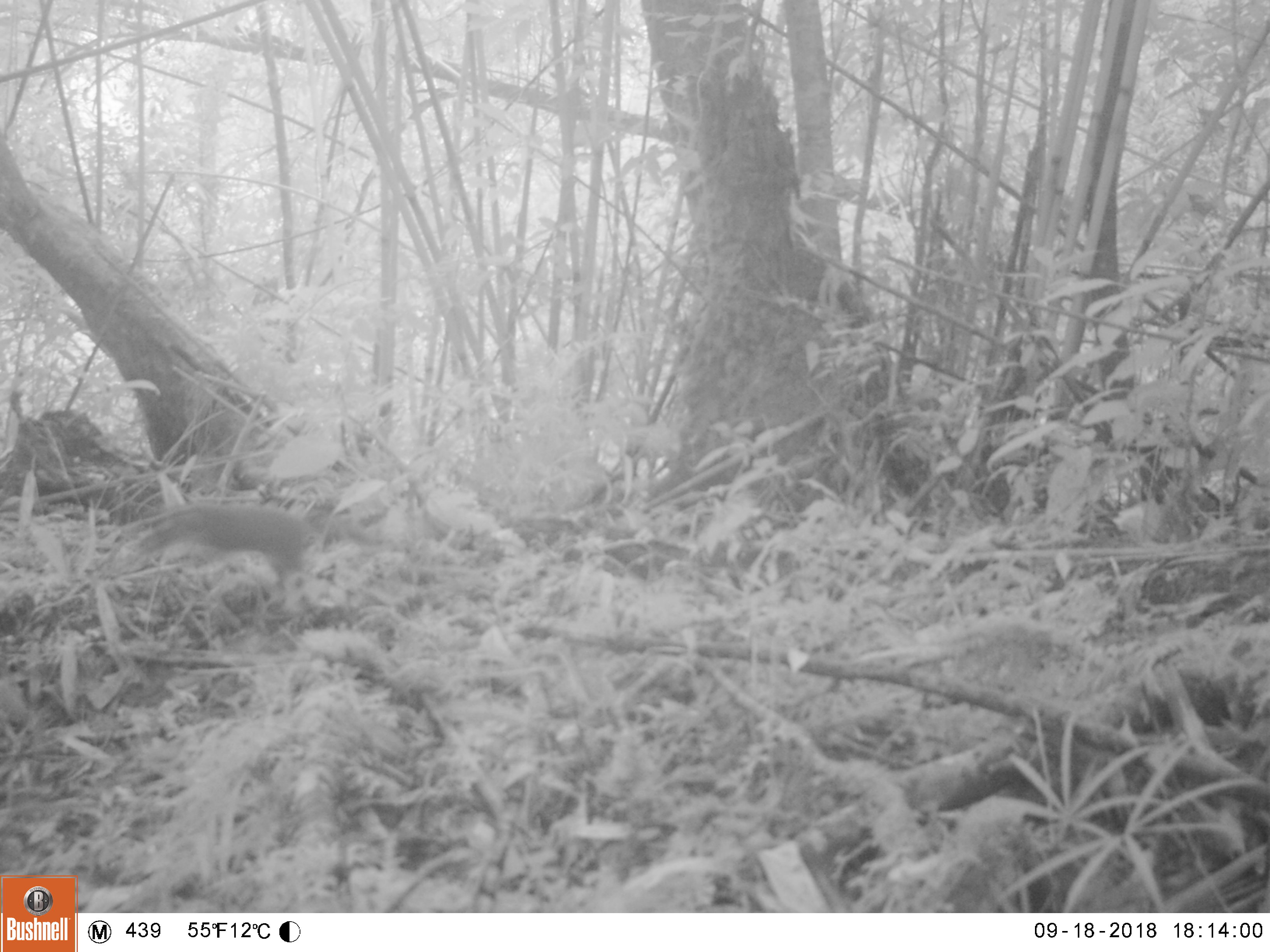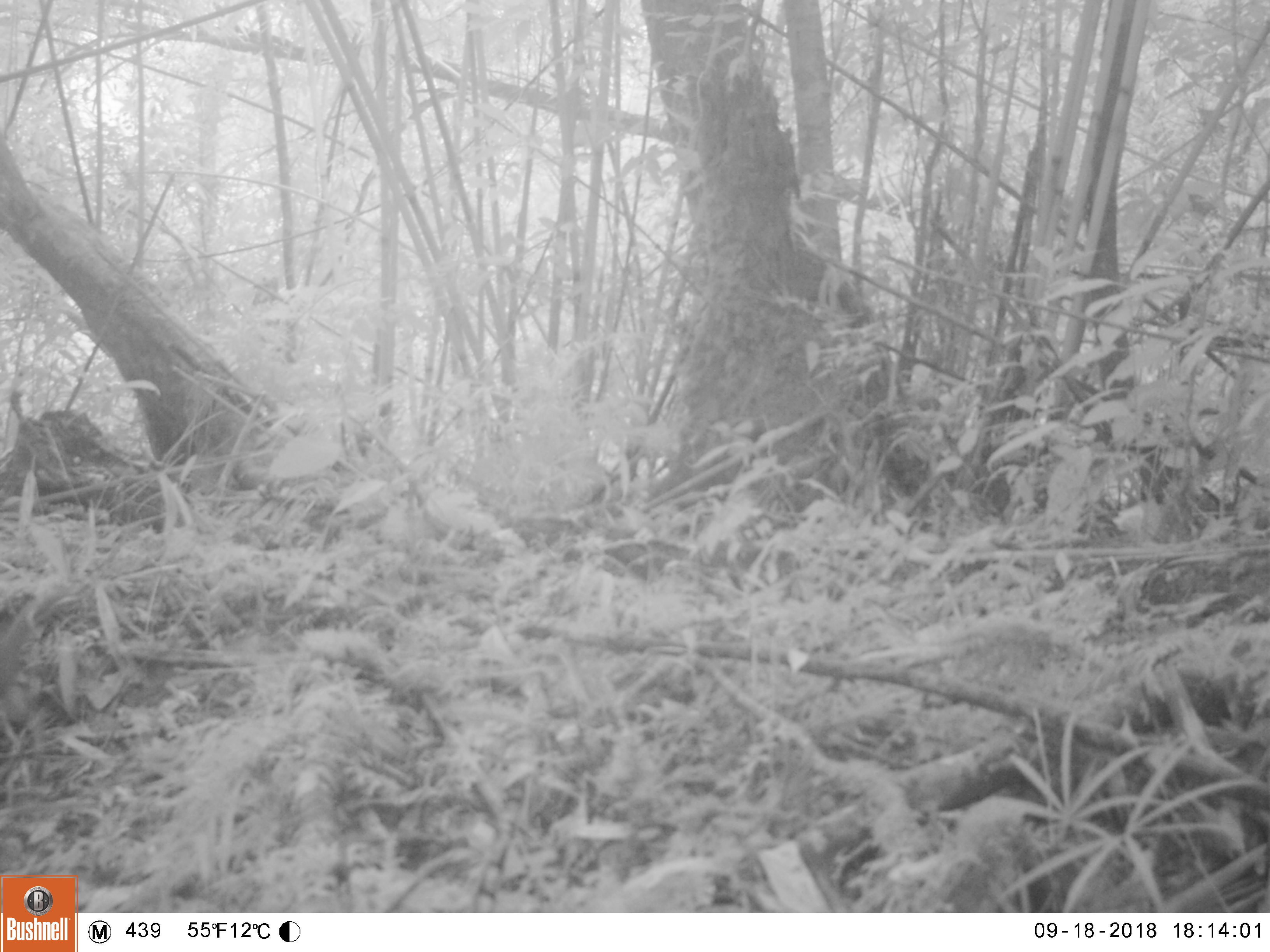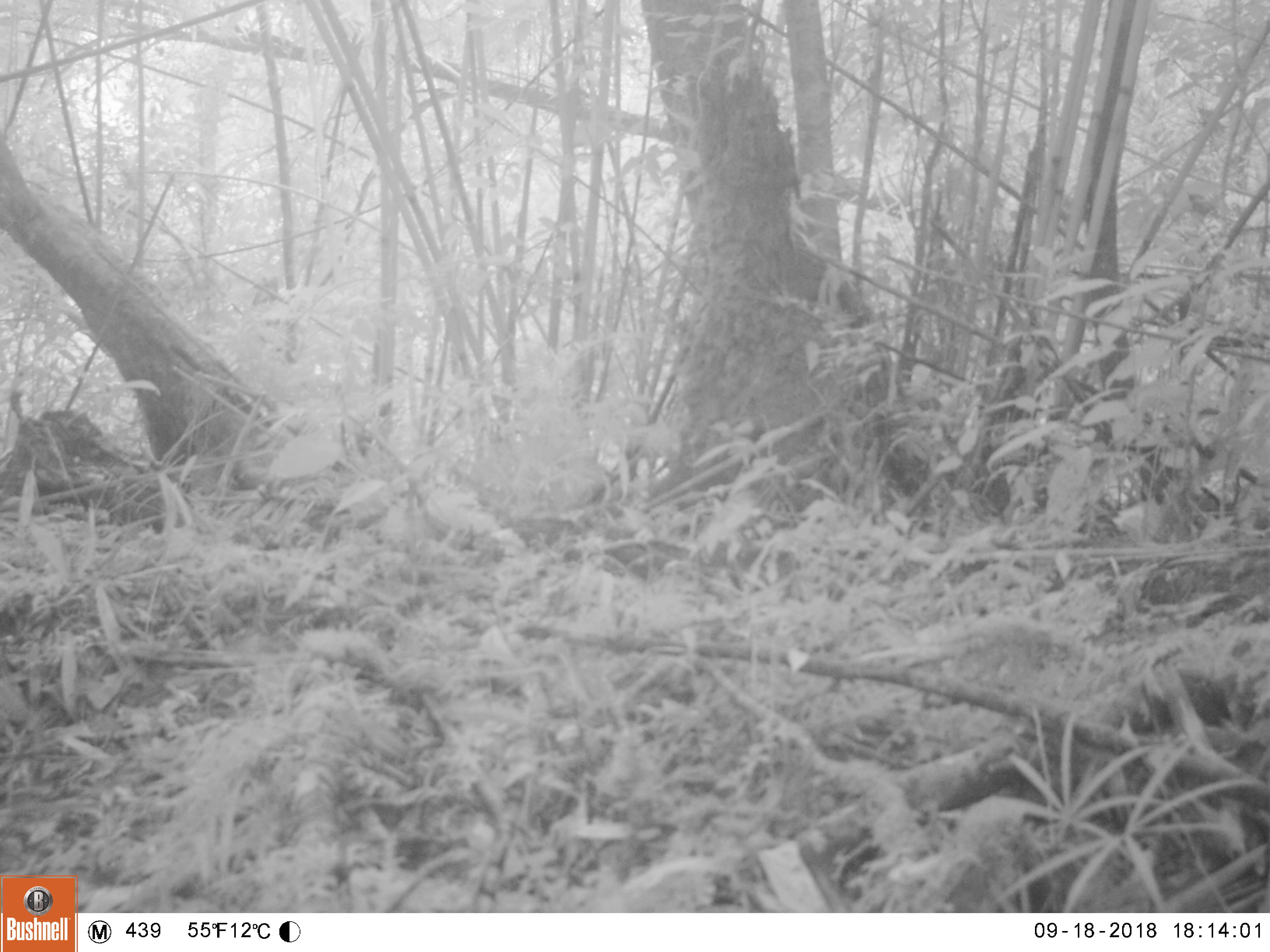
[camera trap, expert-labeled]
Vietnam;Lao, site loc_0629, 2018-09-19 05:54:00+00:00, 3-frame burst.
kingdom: Animalia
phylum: Chordata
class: Mammalia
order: Carnivora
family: Mustelidae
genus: Melogale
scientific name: Melogale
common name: ferret badger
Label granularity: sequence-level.